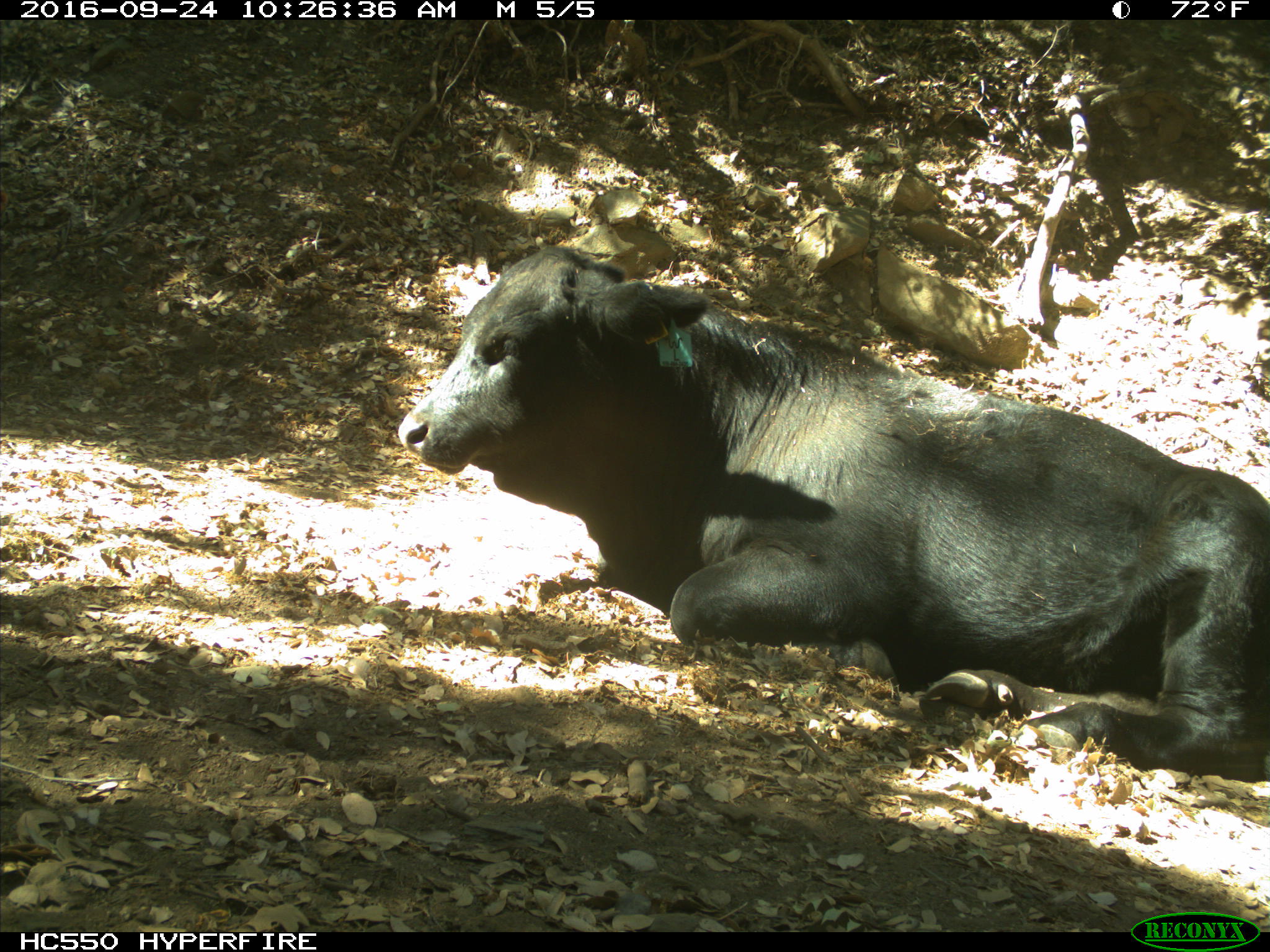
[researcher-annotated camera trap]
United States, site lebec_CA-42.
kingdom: Animalia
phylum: Chordata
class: Mammalia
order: Artiodactyla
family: Bovidae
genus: Bos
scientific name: Bos taurus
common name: domestic cow